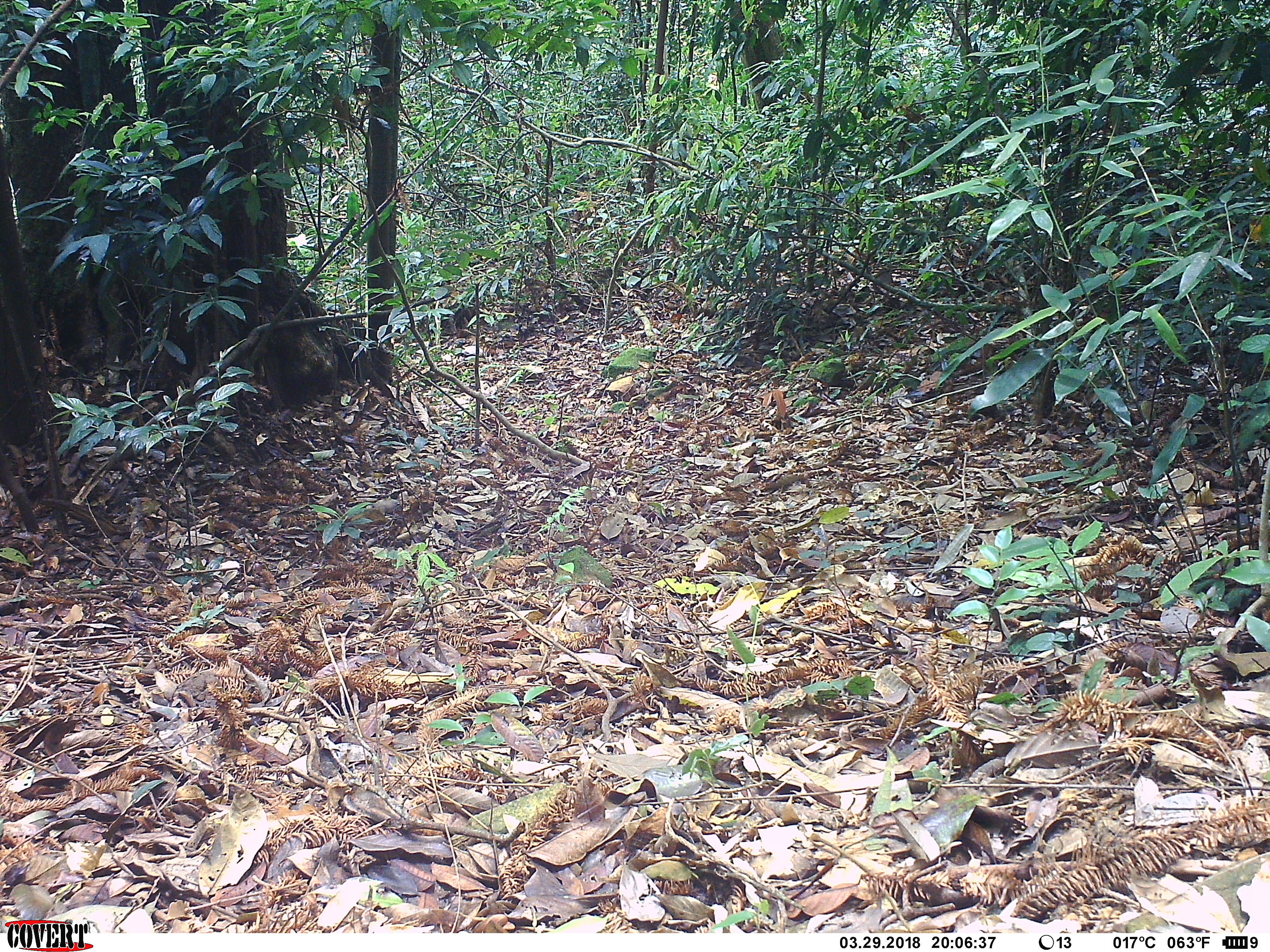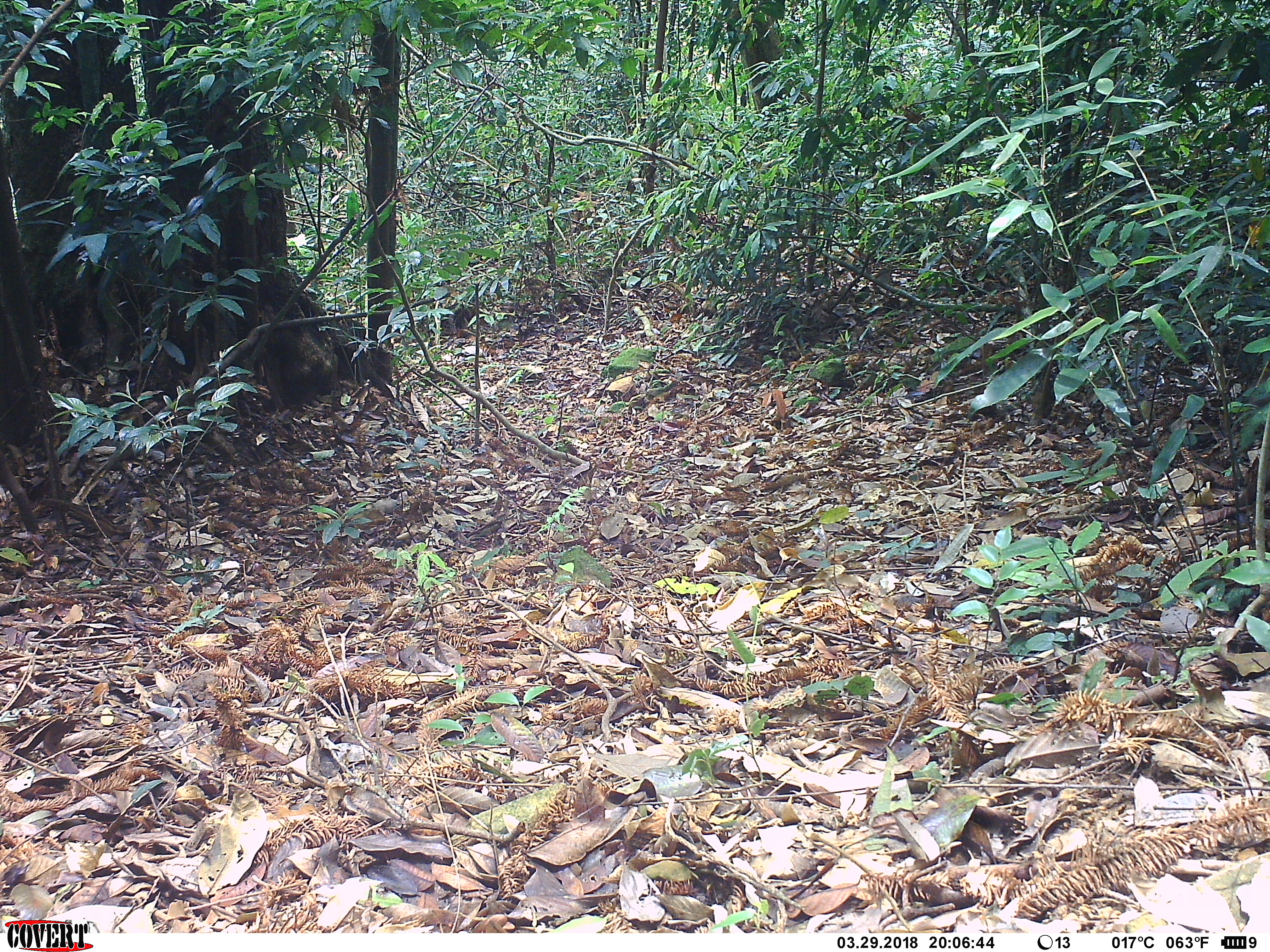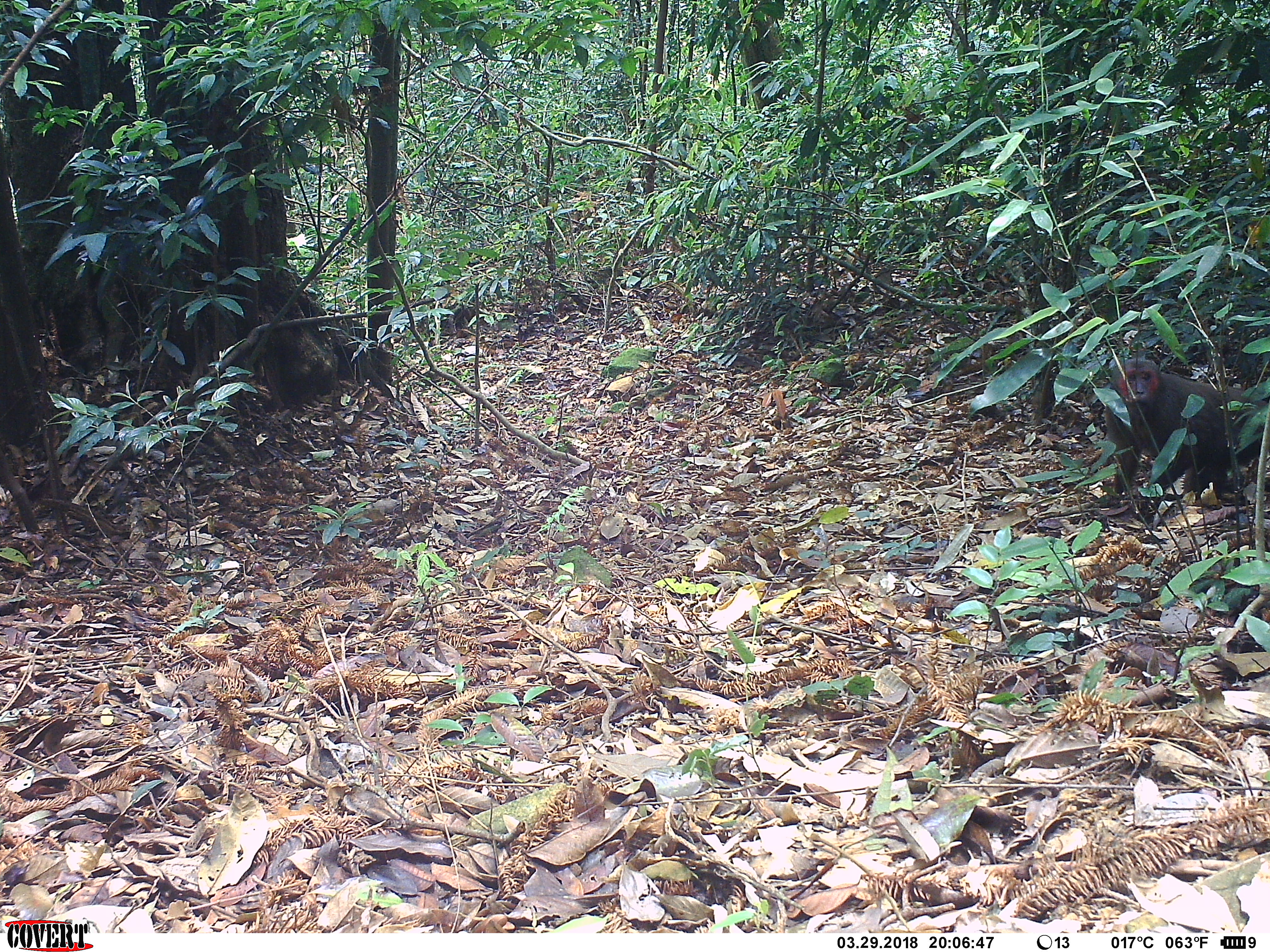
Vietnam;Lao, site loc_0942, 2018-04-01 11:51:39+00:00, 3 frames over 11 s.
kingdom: Animalia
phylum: Chordata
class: Mammalia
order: Primates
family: Cercopithecidae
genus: Macaca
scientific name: Macaca arctoides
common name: stump-tailed macaque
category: stump tailed macaque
Stump tailed macaque (stump-tailed macaque) (Macaca arctoides). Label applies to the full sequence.